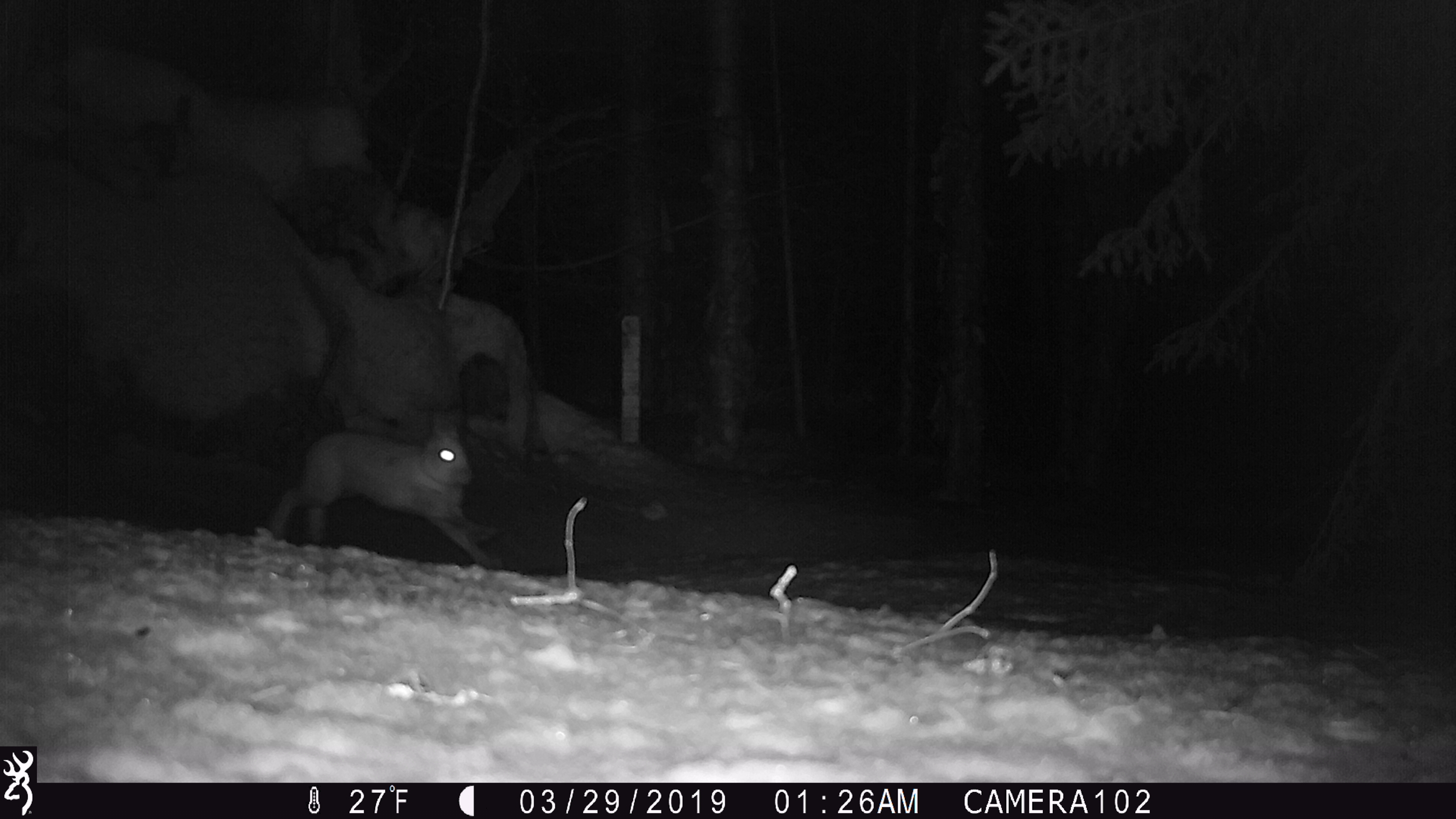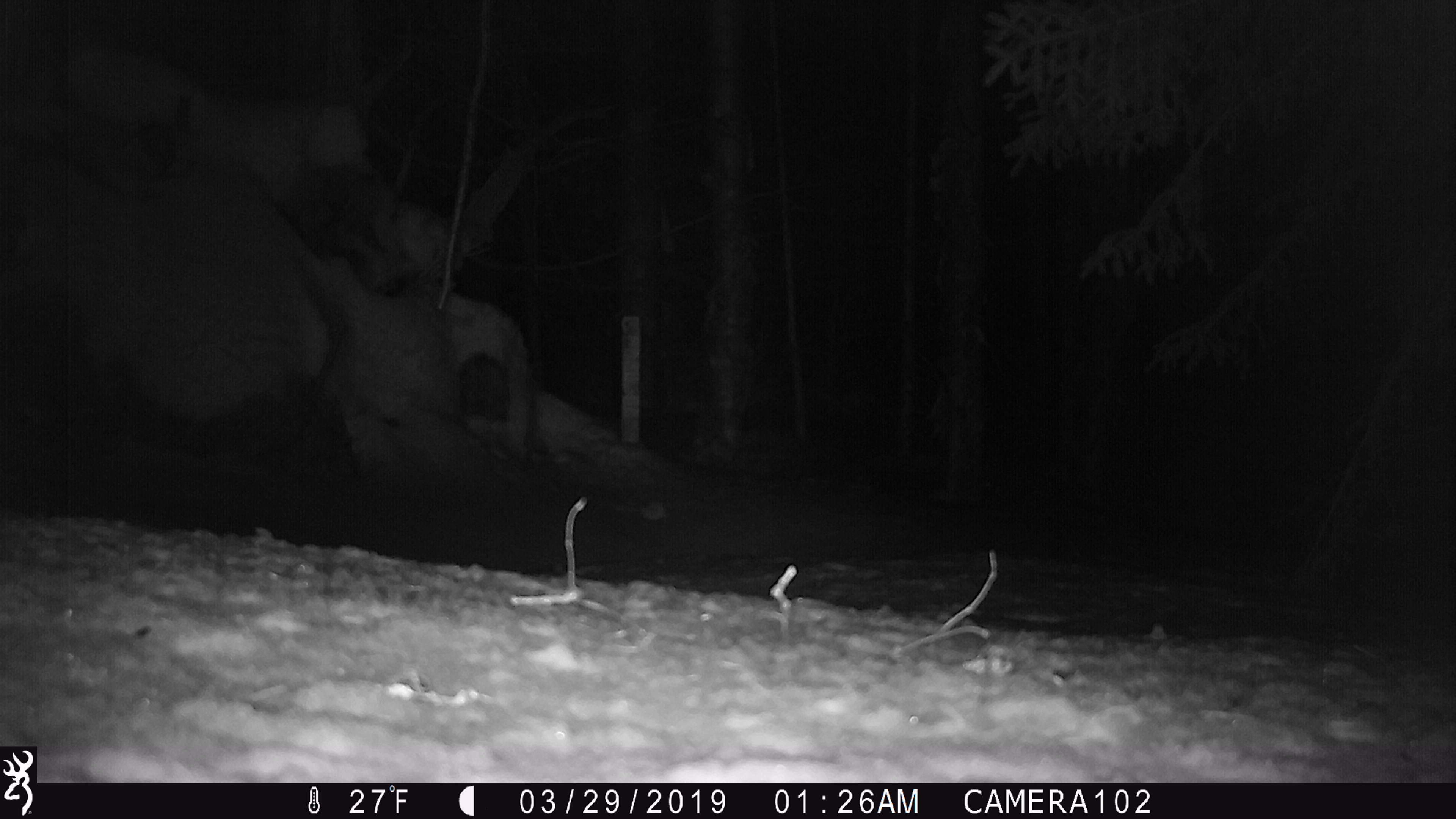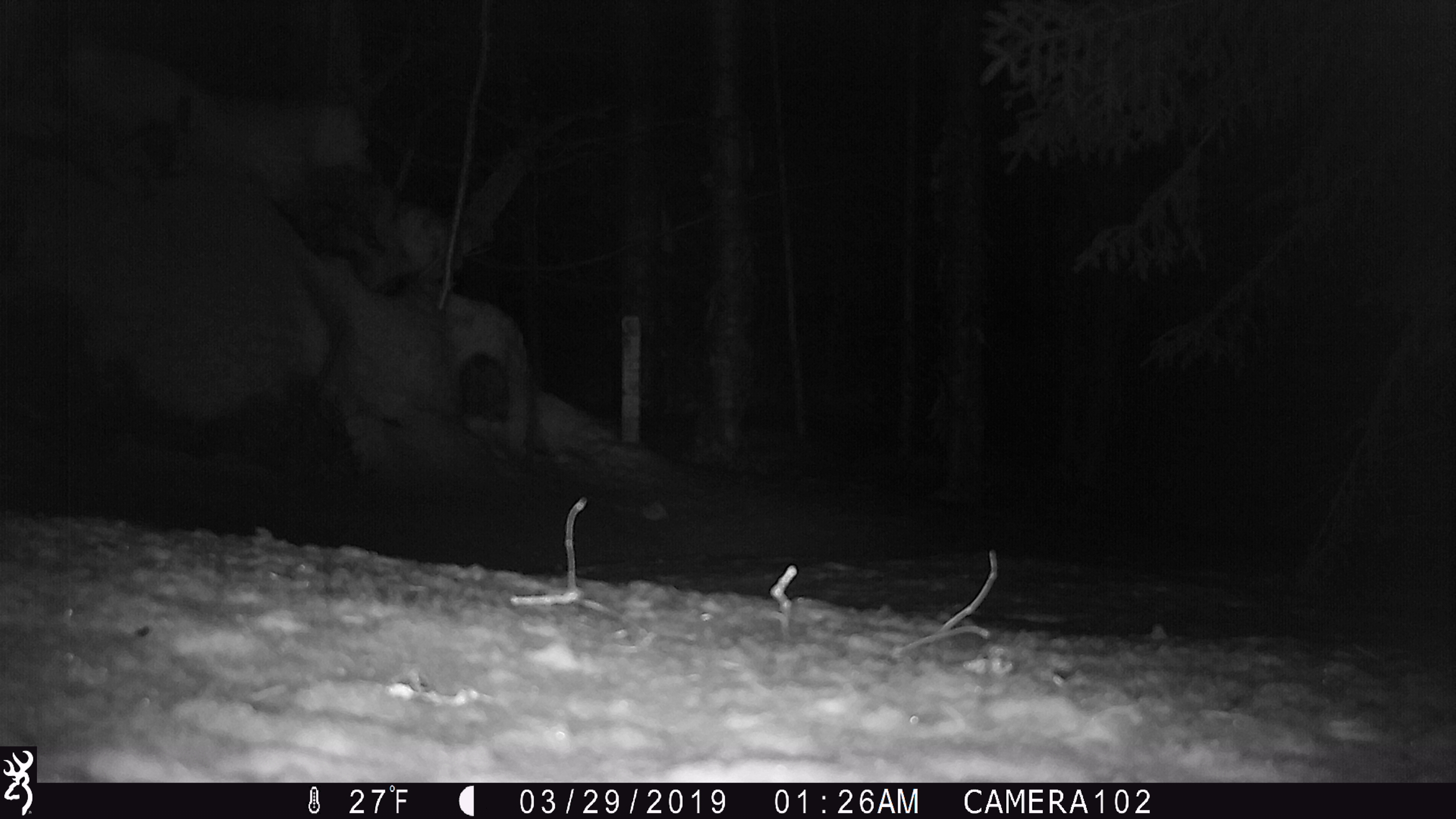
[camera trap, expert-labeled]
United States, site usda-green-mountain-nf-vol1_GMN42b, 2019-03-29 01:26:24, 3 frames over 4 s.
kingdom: Animalia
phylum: Chordata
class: Mammalia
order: Lagomorpha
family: Leporidae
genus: Lepus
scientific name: Lepus americanus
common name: snowshoe hare